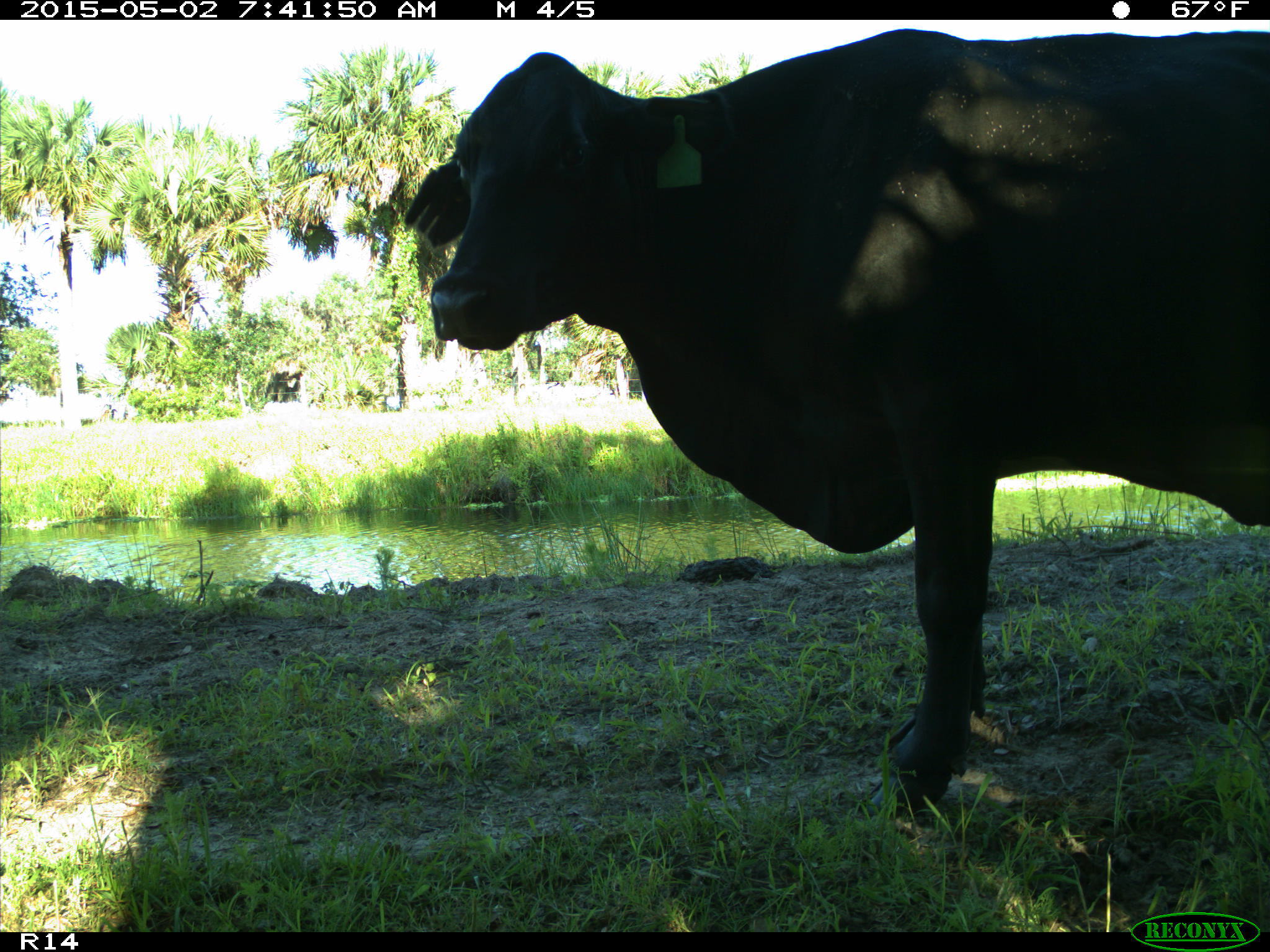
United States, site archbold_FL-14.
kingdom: Animalia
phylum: Chordata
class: Mammalia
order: Artiodactyla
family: Bovidae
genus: Bos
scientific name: Bos taurus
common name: domestic cow